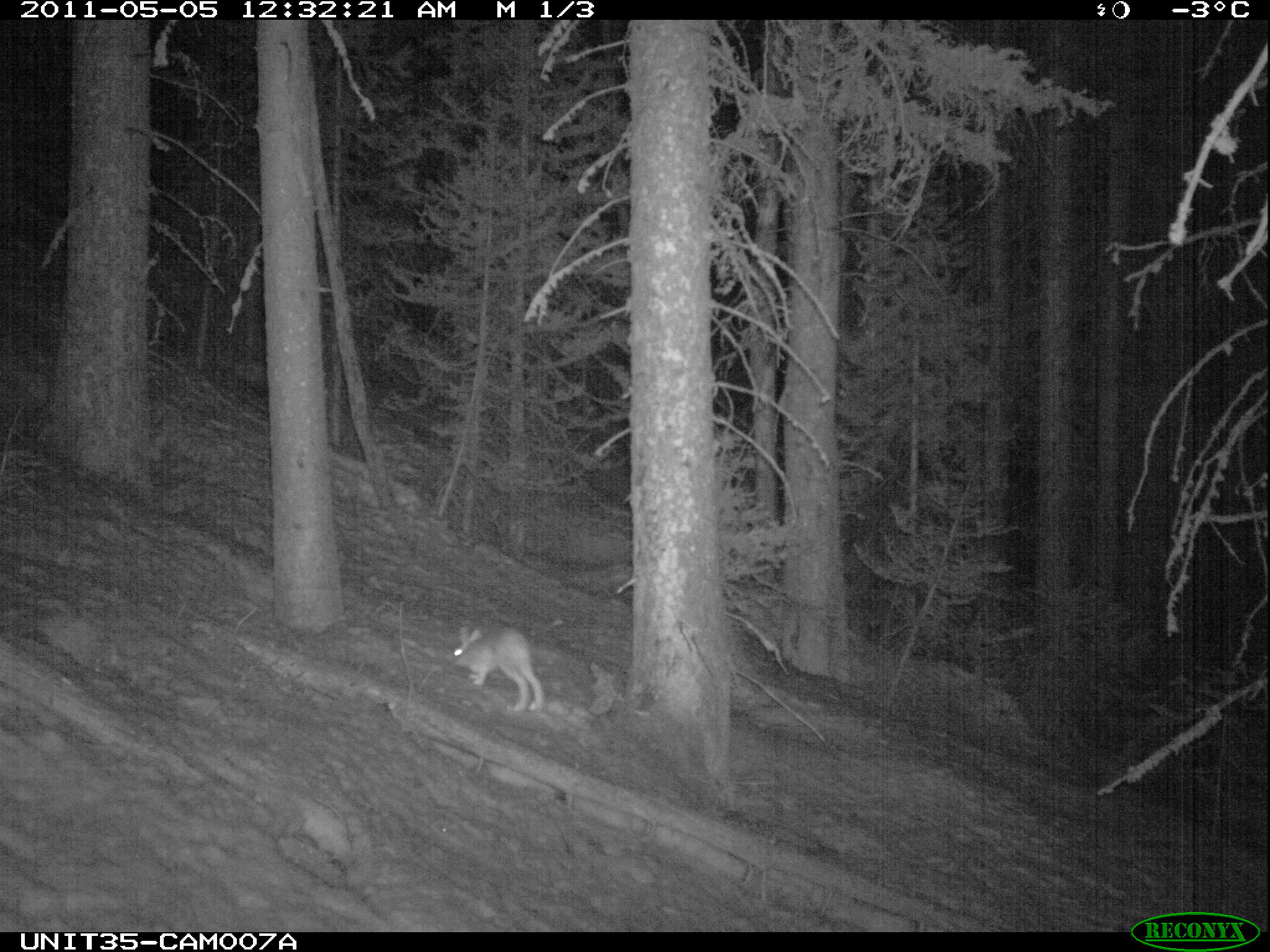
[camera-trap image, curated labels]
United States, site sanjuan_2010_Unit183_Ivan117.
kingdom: Animalia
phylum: Chordata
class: Mammalia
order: Lagomorpha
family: Leporidae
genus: Lepus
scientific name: Lepus americanus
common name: snowshoe hare